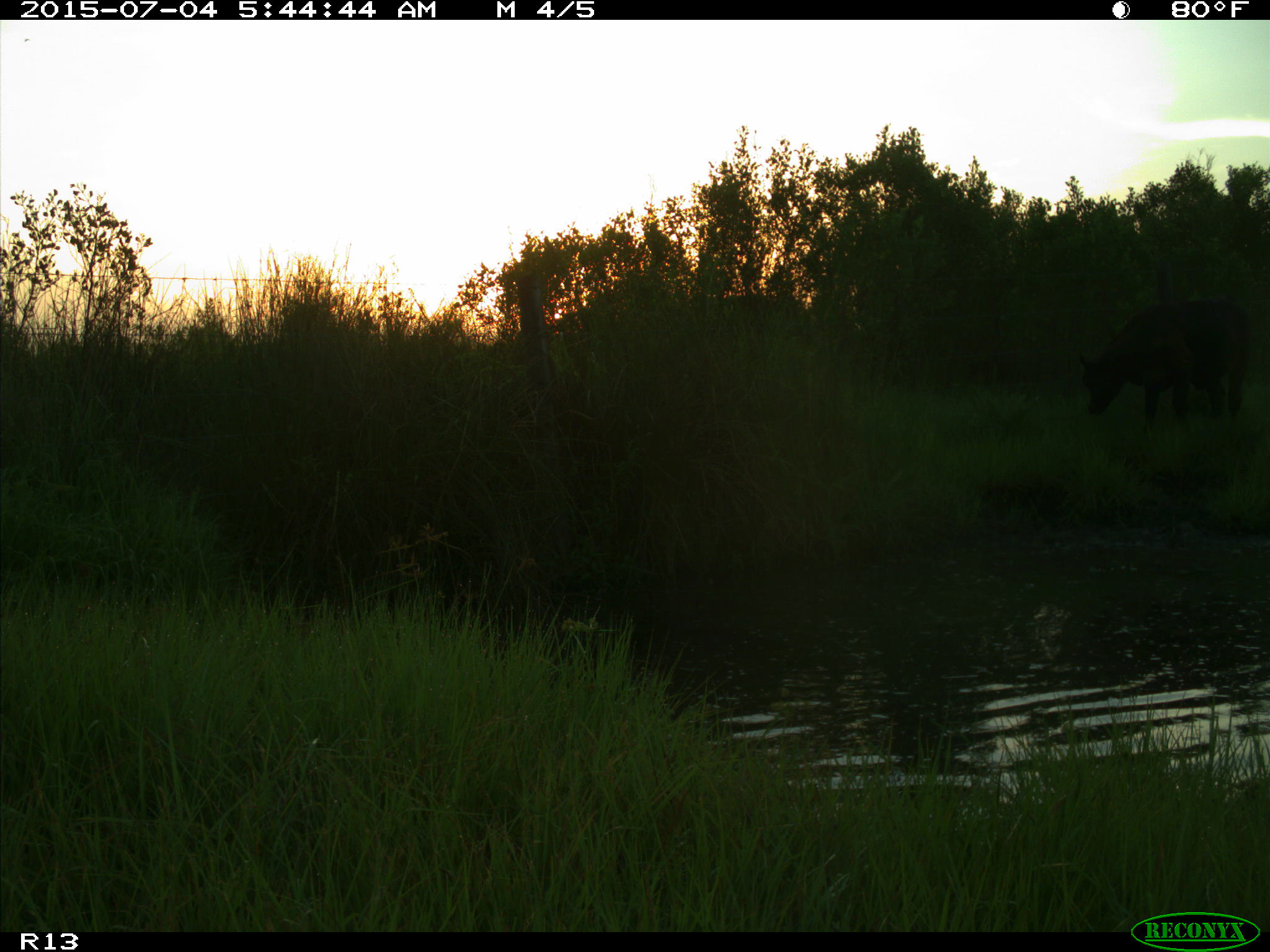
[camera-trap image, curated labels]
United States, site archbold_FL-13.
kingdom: Animalia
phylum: Chordata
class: Mammalia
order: Artiodactyla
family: Bovidae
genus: Bos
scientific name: Bos taurus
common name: domestic cow